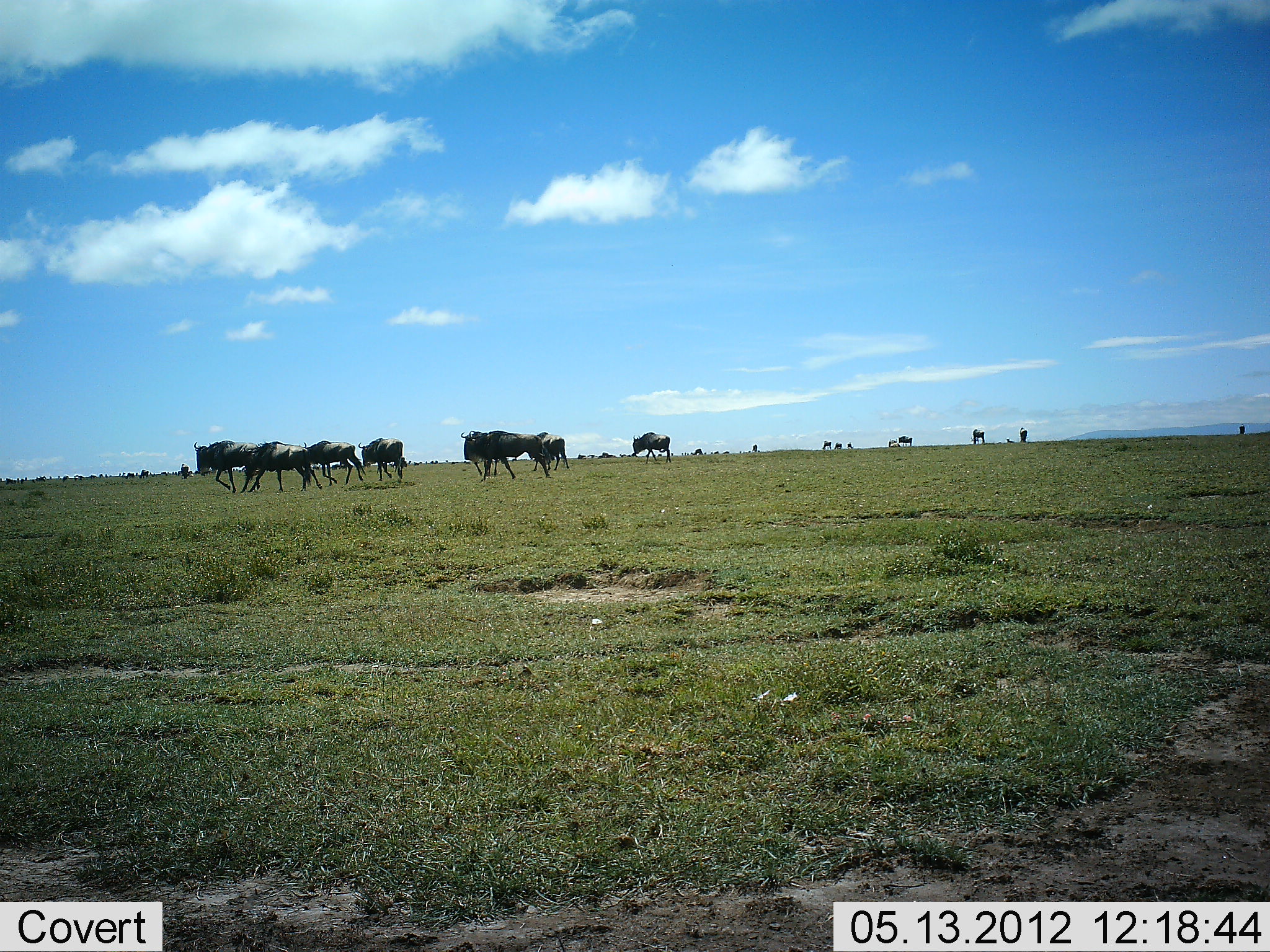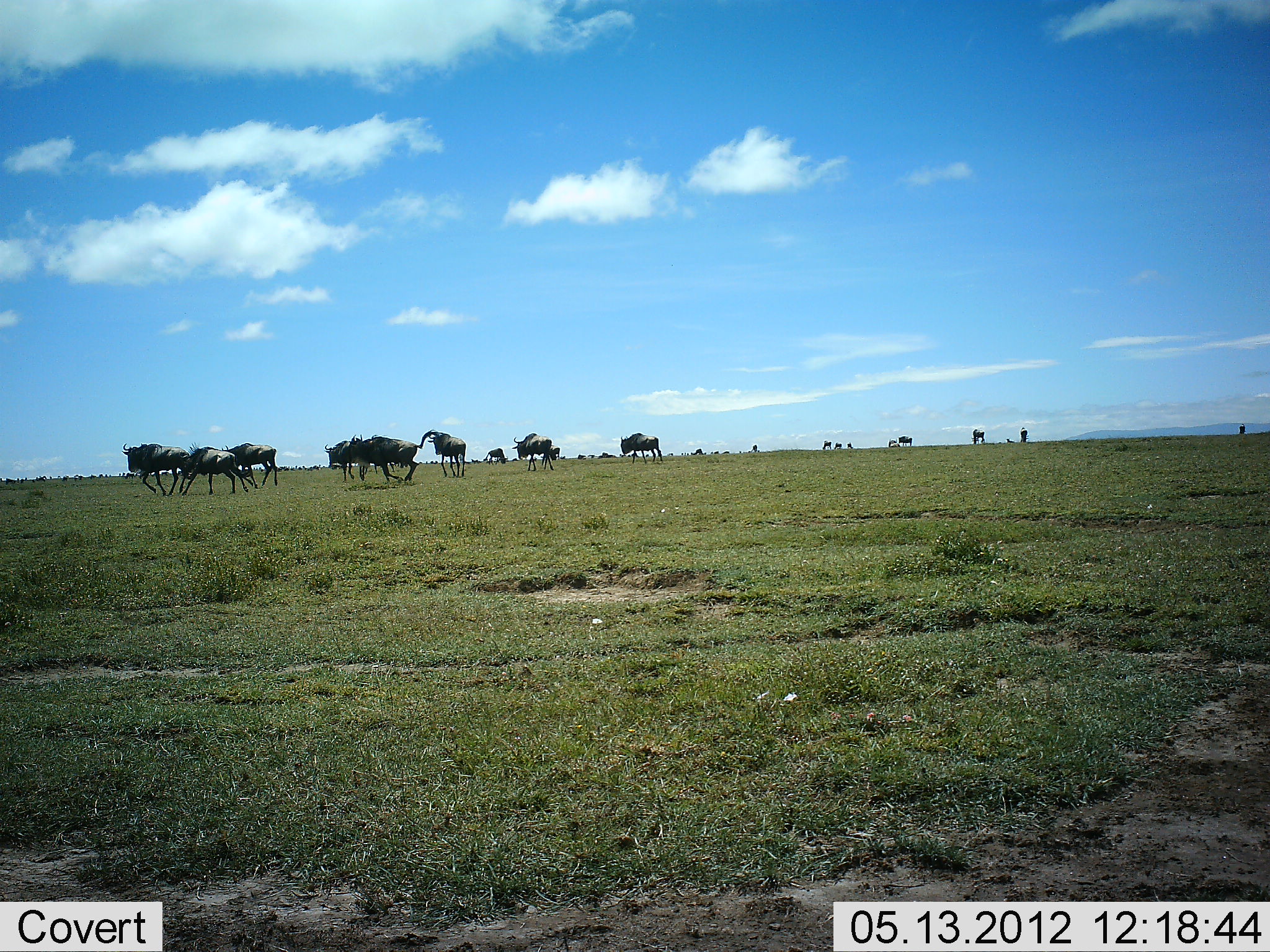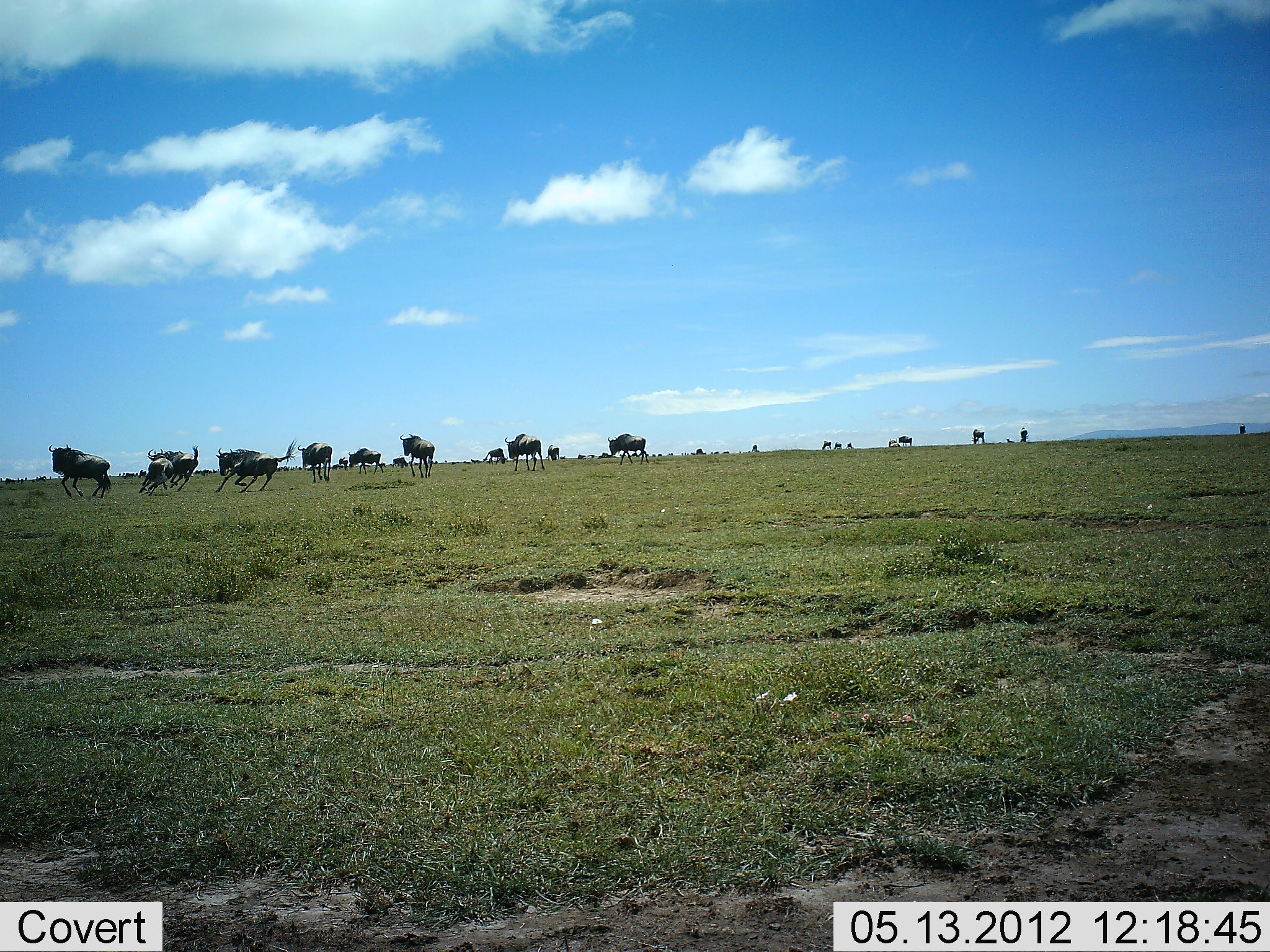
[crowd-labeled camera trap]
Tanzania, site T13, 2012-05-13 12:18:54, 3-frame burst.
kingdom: Animalia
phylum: Chordata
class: Mammalia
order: Artiodactyla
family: Bovidae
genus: Connochaetes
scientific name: Connochaetes taurinus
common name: blue wildebeest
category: wildebeest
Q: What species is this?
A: Wildebeest (blue wildebeest) (Connochaetes taurinus).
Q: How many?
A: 11-50.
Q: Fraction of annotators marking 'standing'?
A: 9%.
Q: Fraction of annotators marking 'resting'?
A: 0%.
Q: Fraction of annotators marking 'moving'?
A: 100%.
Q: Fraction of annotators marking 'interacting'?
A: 18%.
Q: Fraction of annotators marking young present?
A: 0%.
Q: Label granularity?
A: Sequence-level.